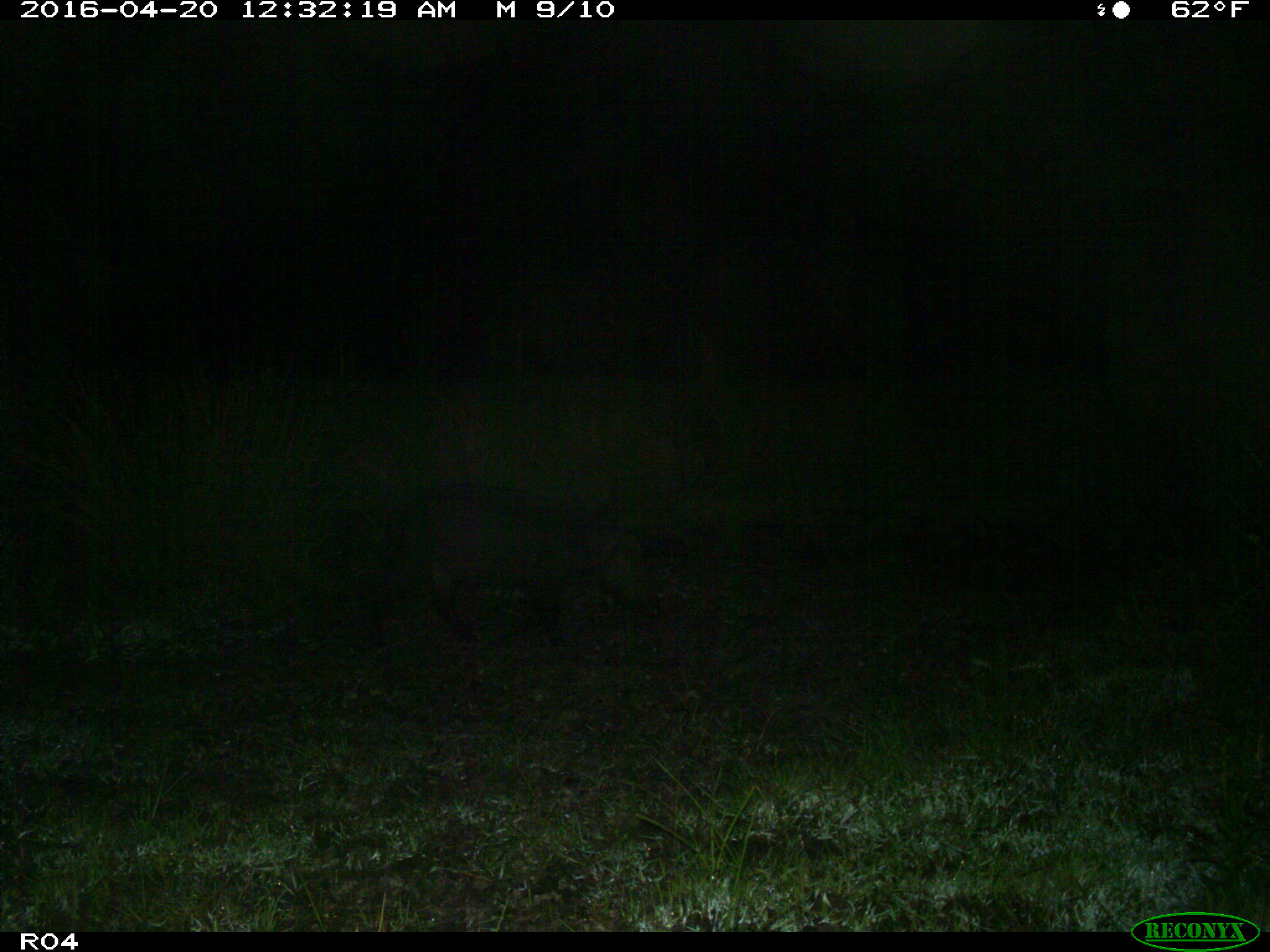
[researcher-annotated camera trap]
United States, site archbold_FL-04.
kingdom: Animalia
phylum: Chordata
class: Mammalia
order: Artiodactyla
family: Suidae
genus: Sus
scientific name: Sus scrofa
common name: wild boar